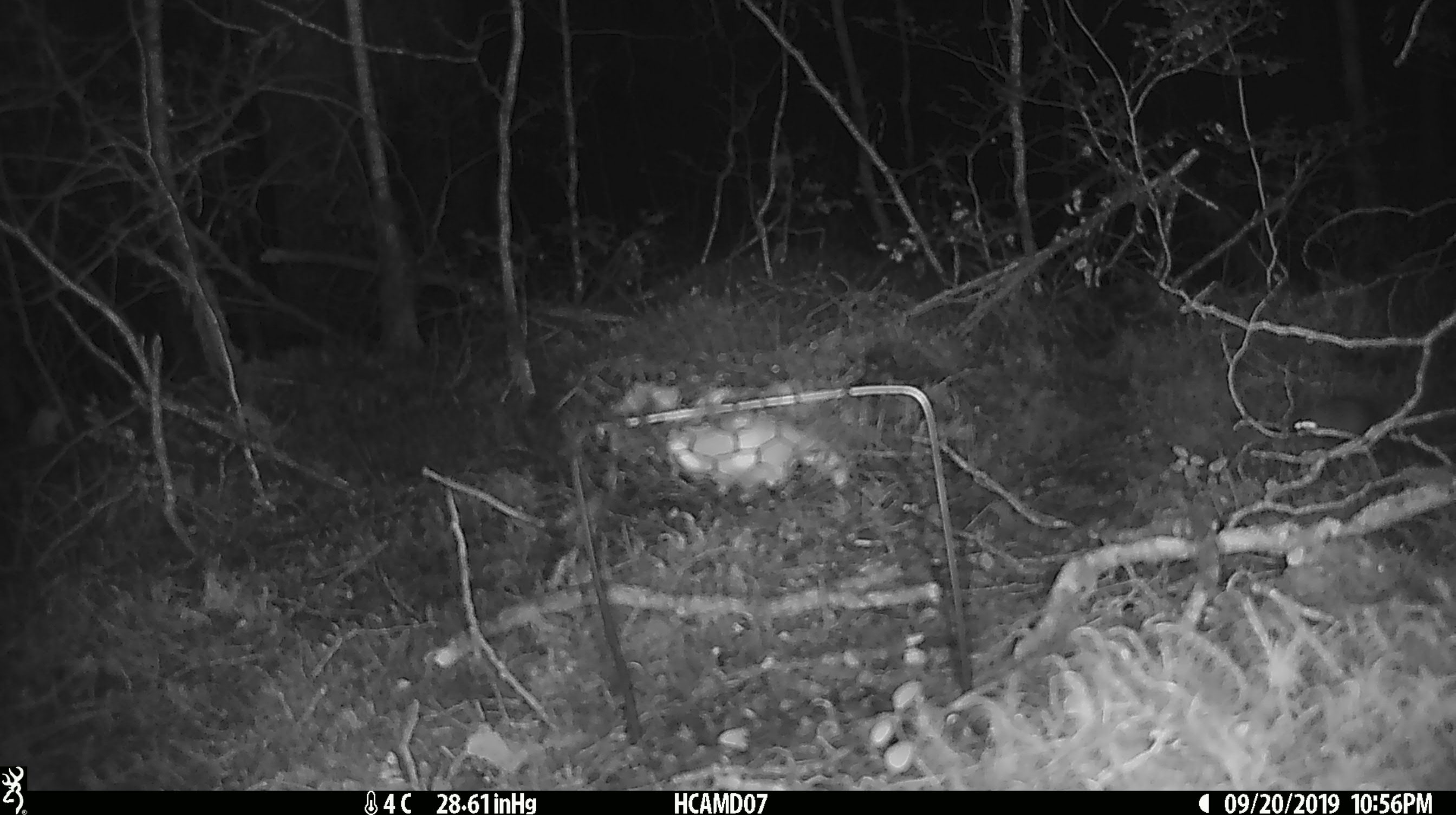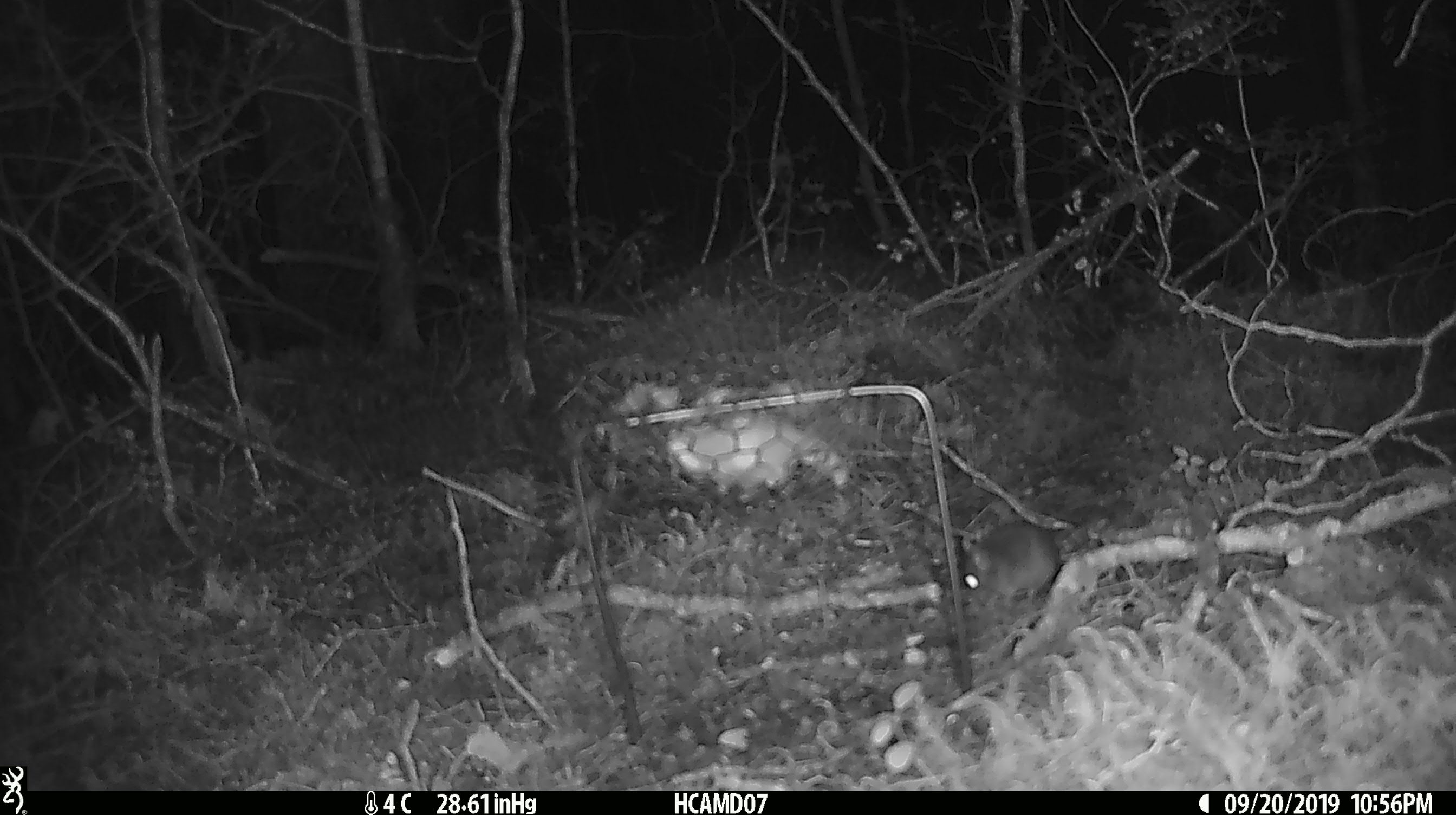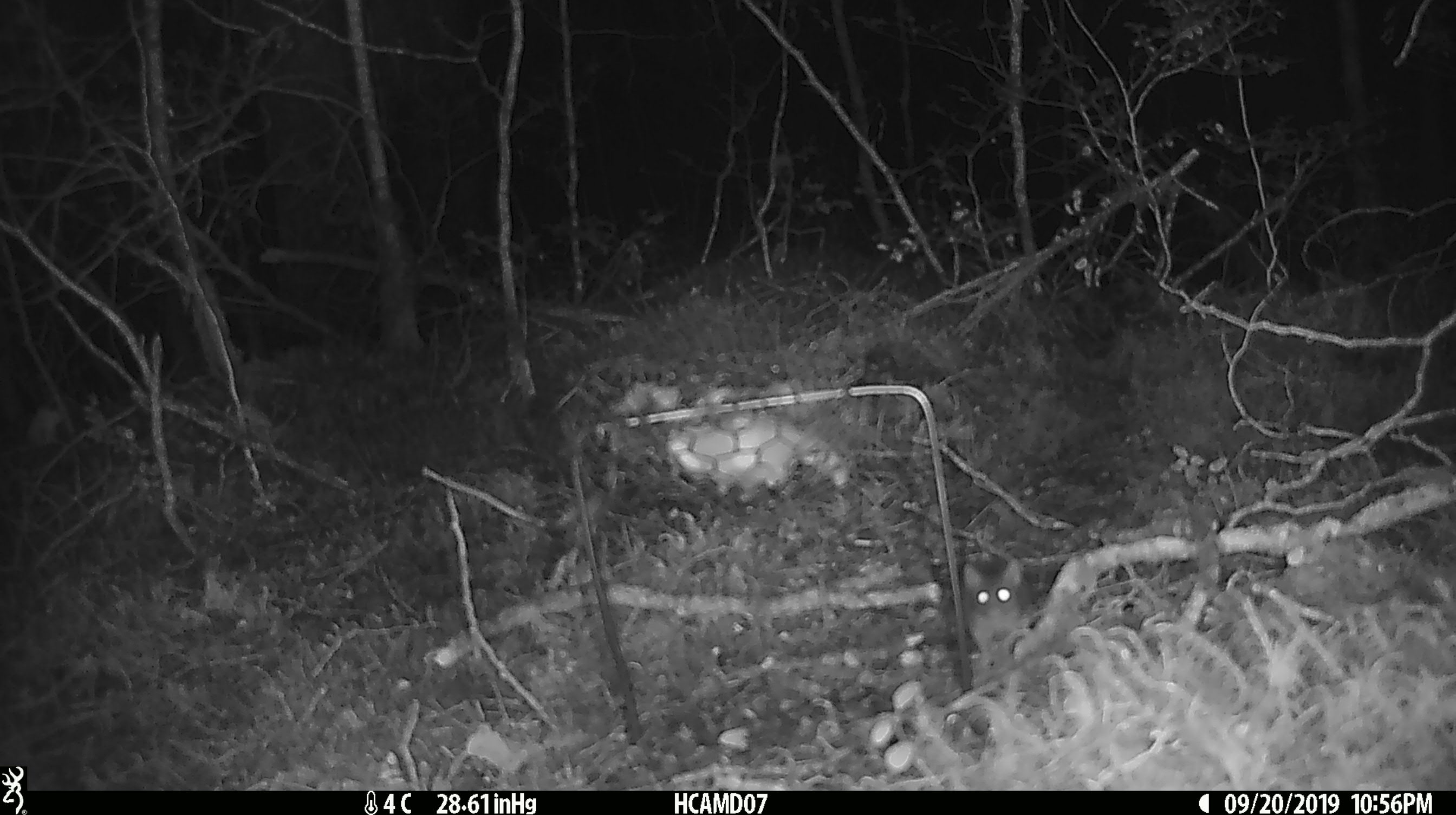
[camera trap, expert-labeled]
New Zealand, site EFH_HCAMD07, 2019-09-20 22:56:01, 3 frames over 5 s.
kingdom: Animalia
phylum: Chordata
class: Mammalia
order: Rodentia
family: Muridae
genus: Mus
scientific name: Mus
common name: mouse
Mouse (Mus).